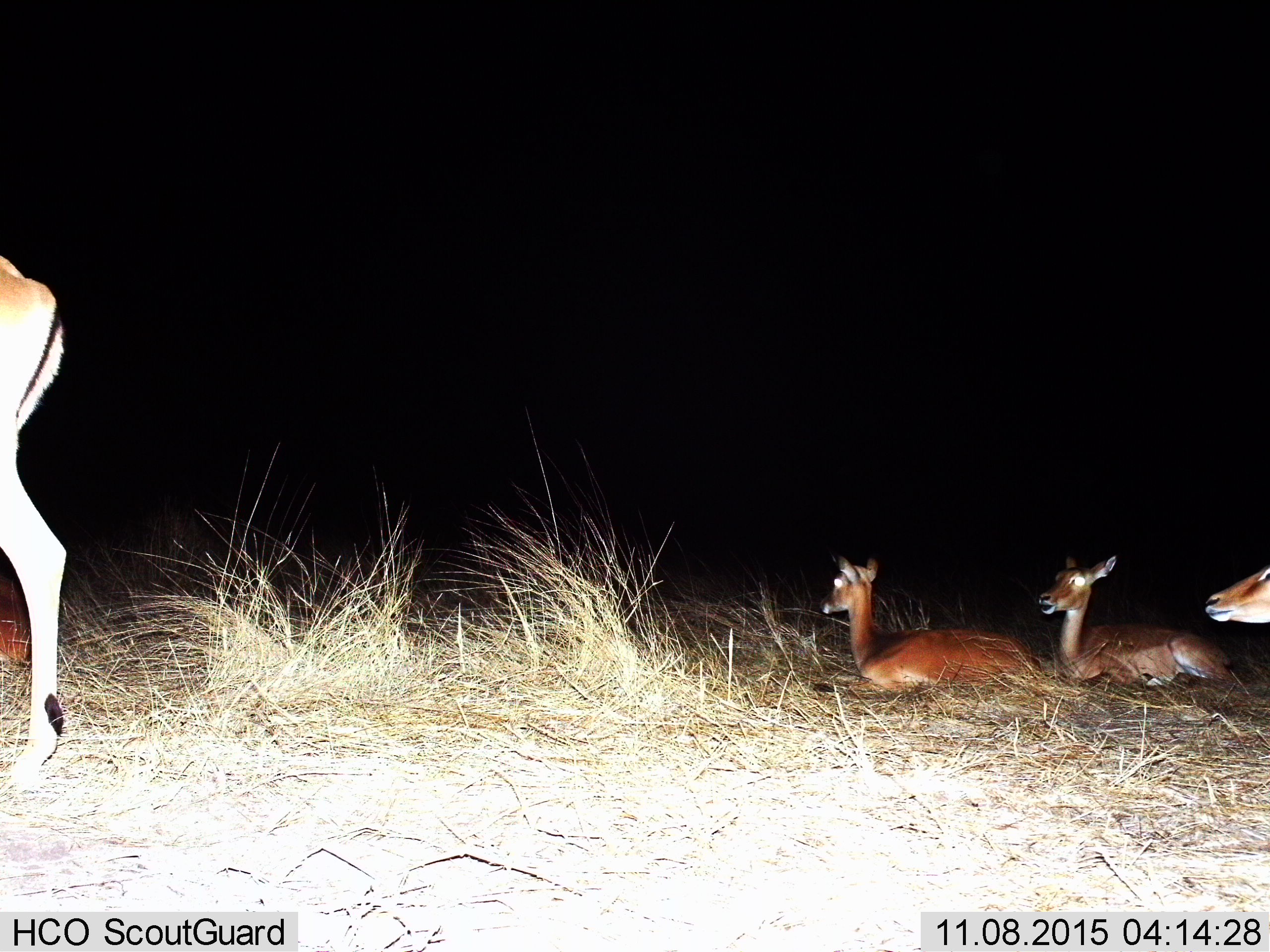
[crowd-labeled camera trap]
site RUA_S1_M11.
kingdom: Animalia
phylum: Chordata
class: Mammalia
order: Artiodactyla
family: Bovidae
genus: Aepyceros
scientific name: Aepyceros melampus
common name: impala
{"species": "impala (Aepyceros melampus)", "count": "5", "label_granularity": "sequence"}